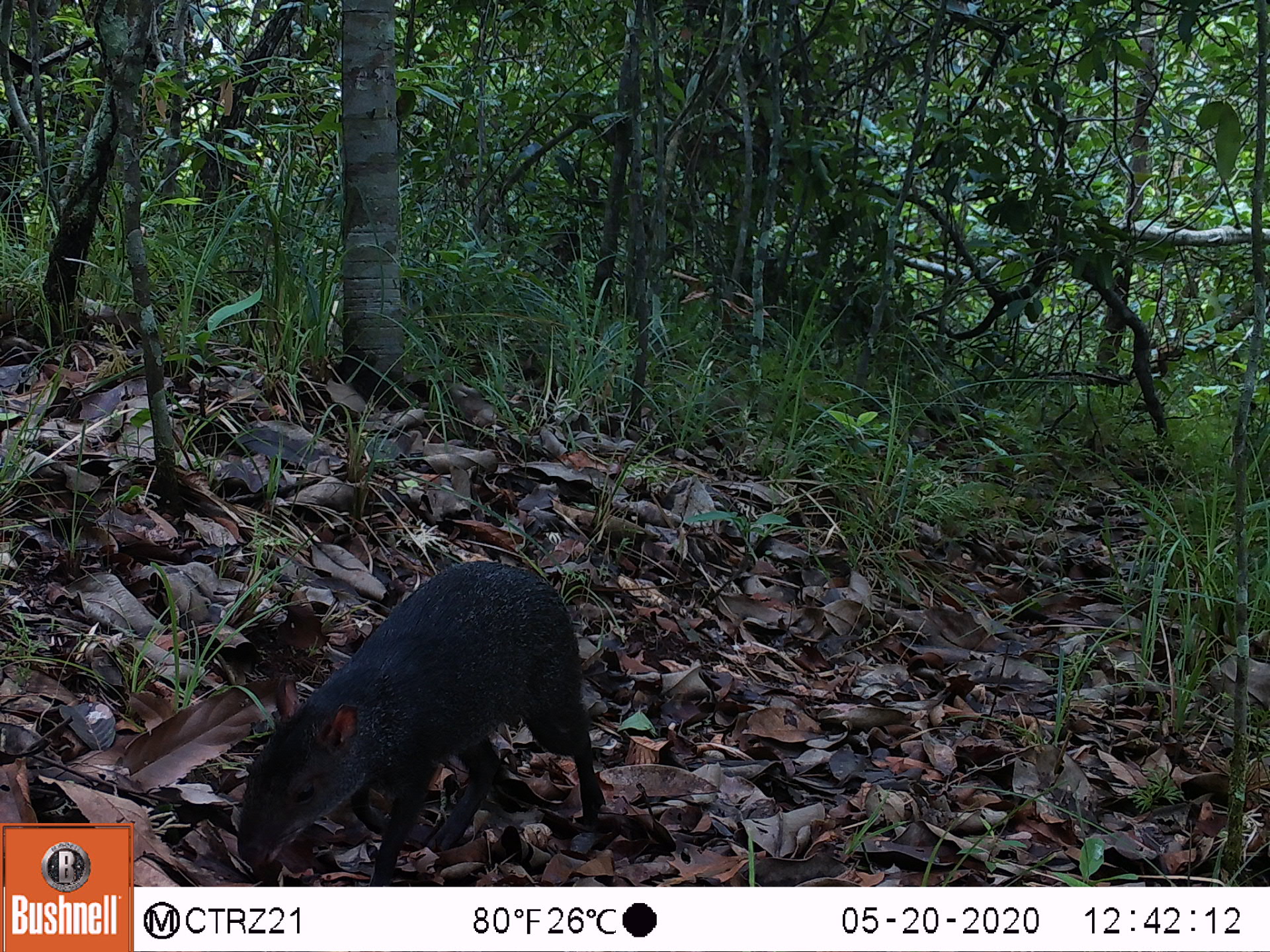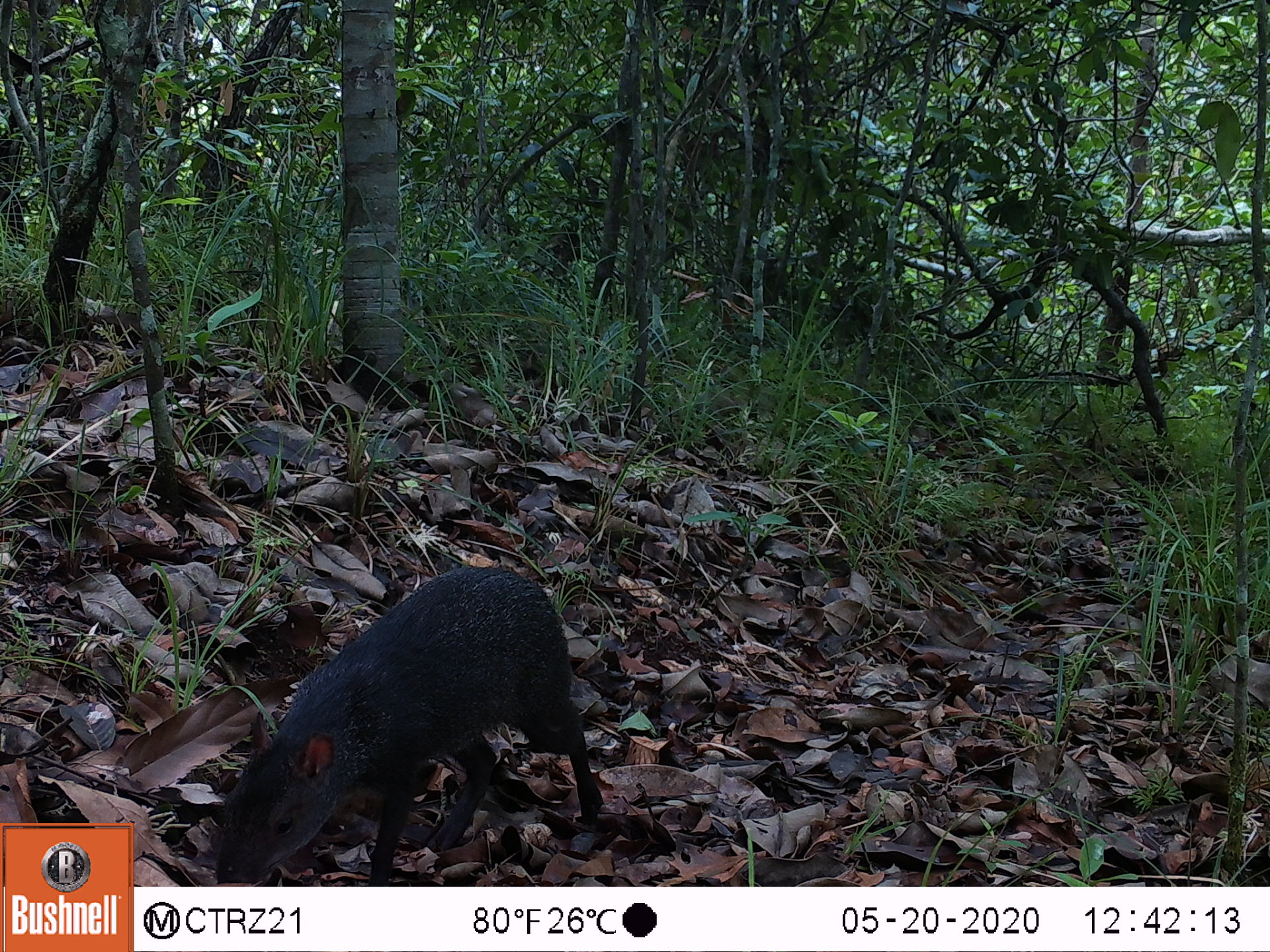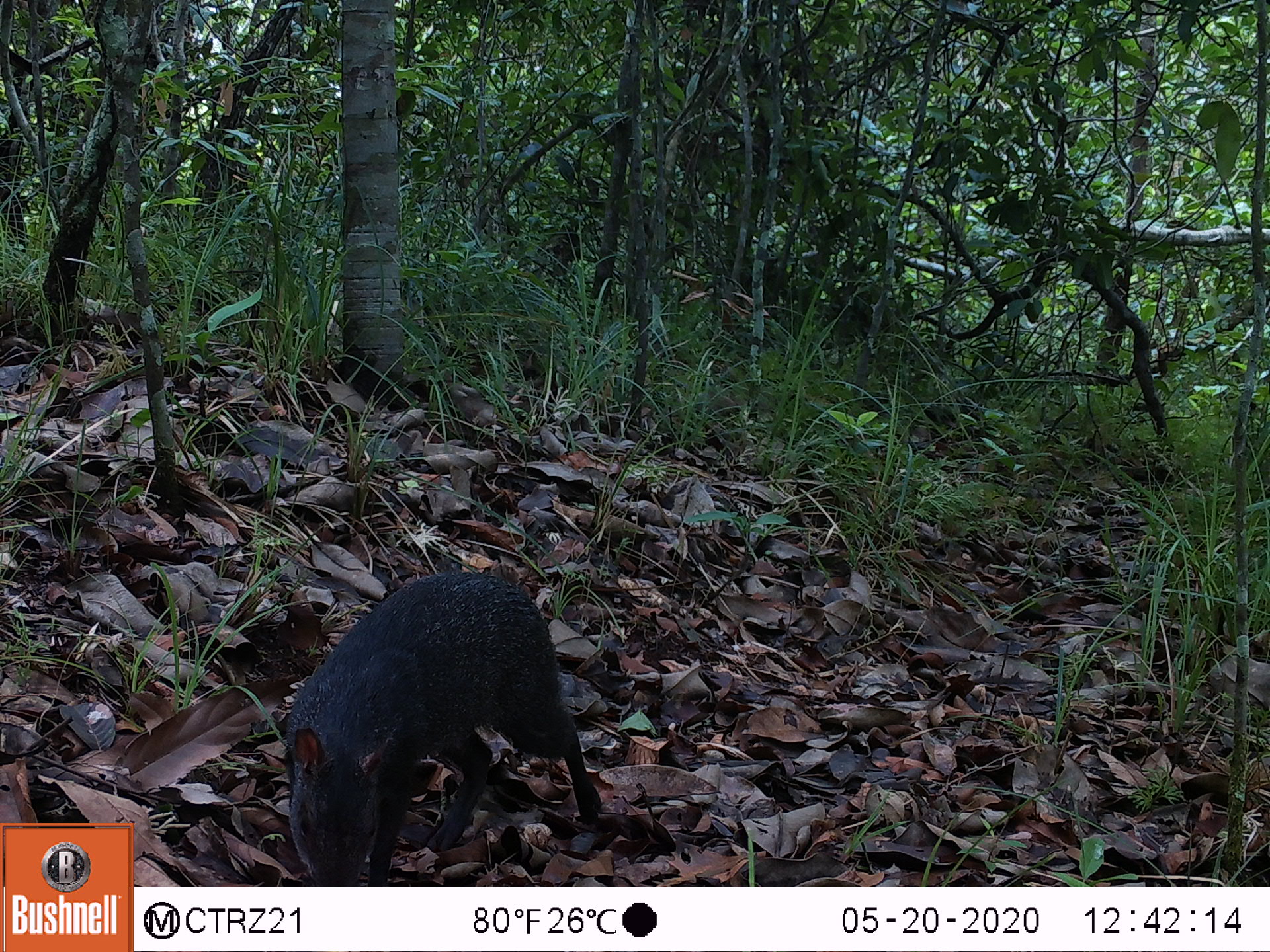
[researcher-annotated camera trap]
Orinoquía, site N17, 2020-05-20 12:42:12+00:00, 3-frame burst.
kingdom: Animalia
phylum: Chordata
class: Mammalia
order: Rodentia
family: Dasyproctidae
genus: Dasyprocta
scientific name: Dasyprocta fuliginosa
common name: black agouti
Black agouti (Dasyprocta fuliginosa).